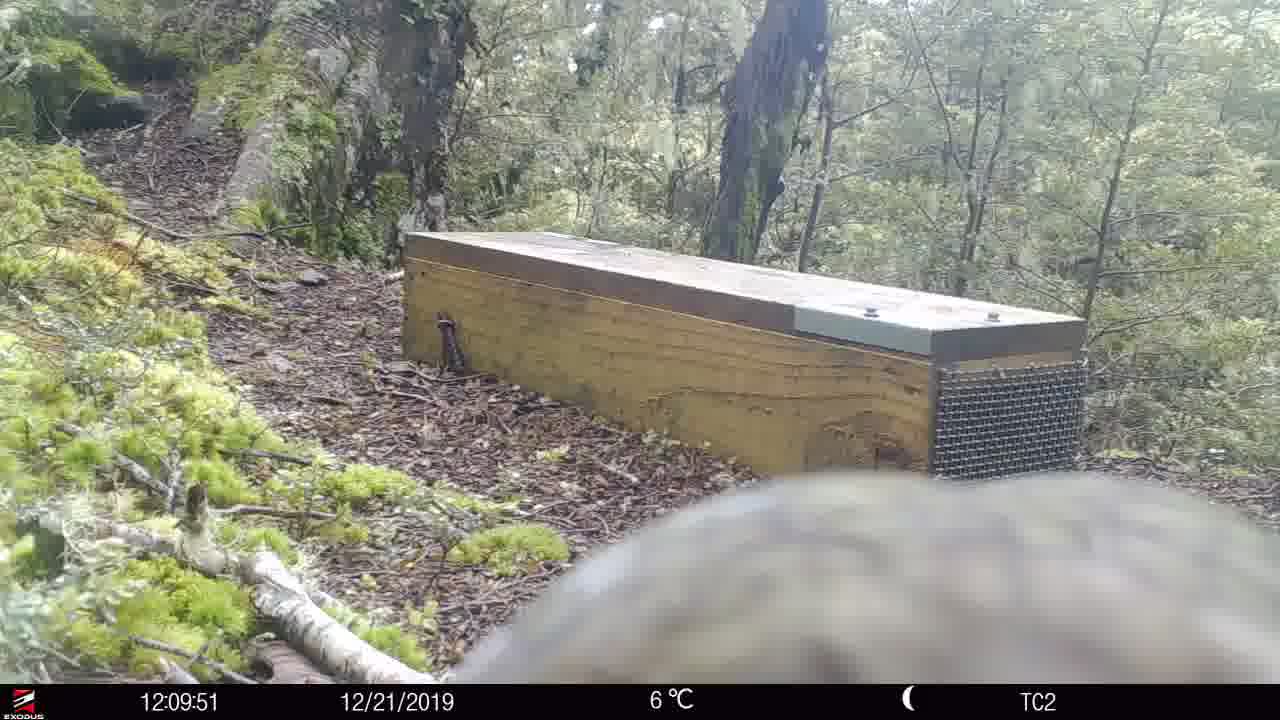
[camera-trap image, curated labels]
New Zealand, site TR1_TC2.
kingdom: Animalia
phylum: Chordata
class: Aves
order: Psittaciformes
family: Strigopidae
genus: Nestor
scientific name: Nestor notabilis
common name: kea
Kea (Nestor notabilis).